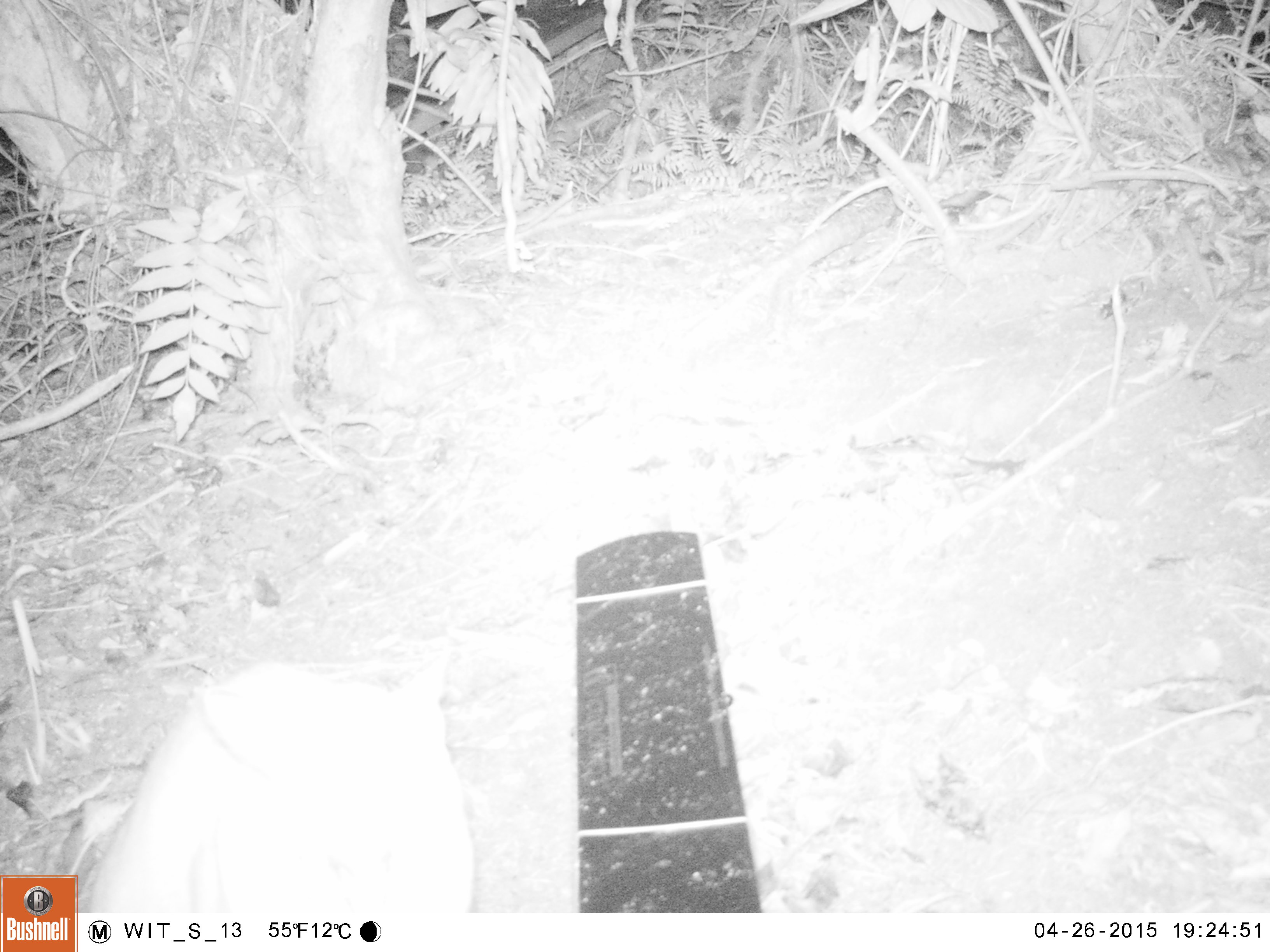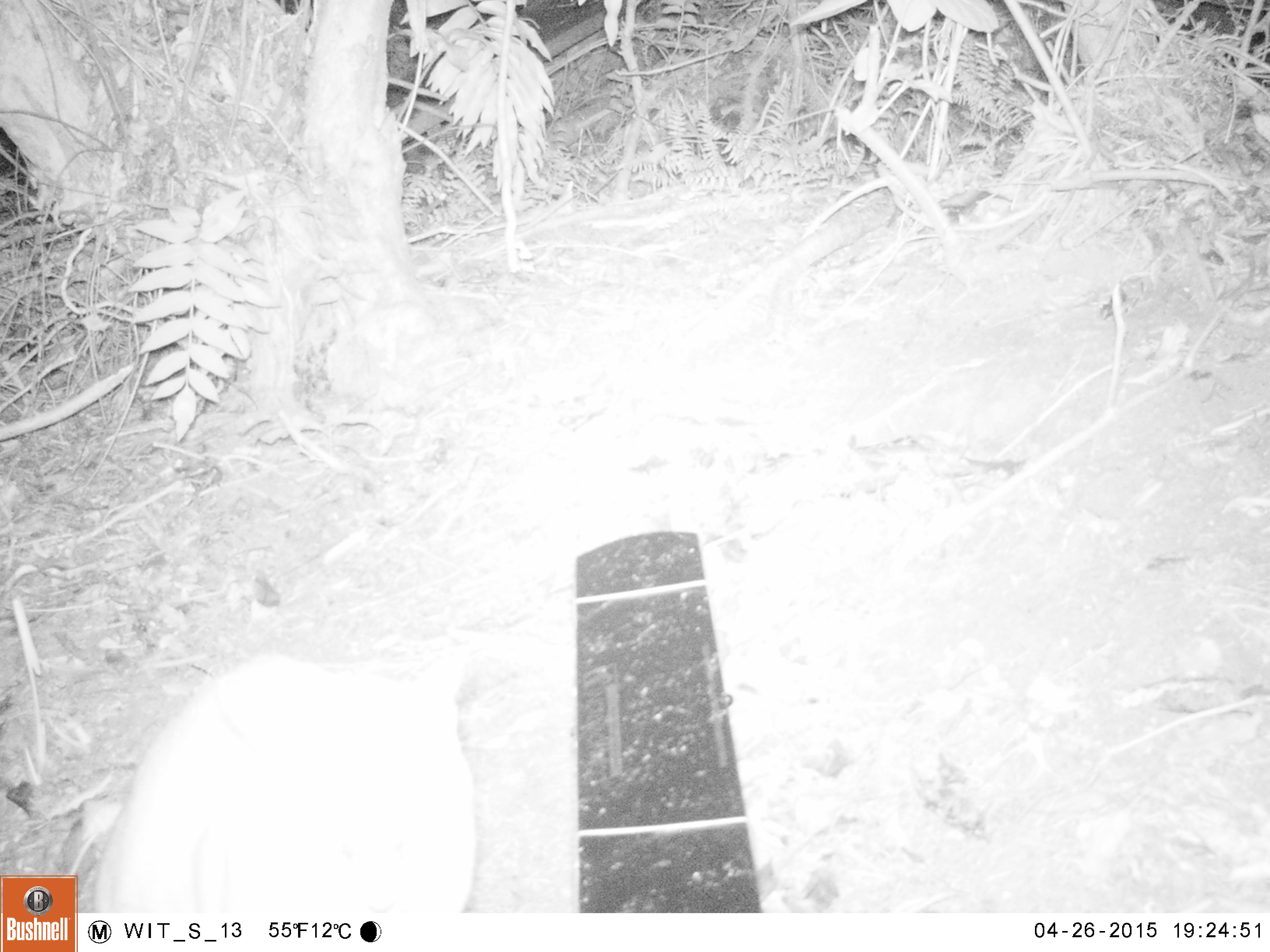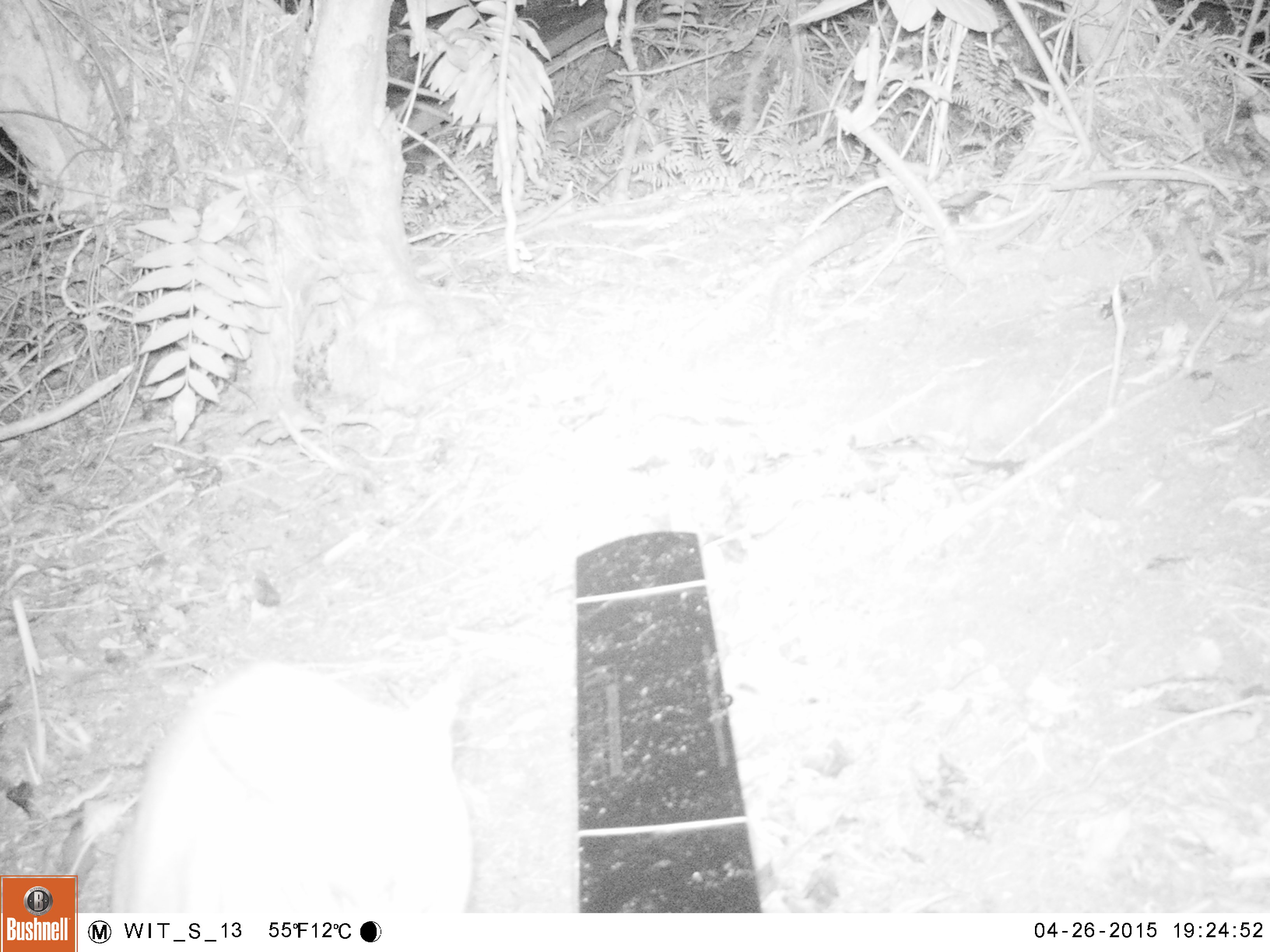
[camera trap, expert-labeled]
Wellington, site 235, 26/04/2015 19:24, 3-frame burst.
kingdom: Animalia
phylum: Chordata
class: Mammalia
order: Carnivora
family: Felidae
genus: Felis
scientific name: Felis catus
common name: cat